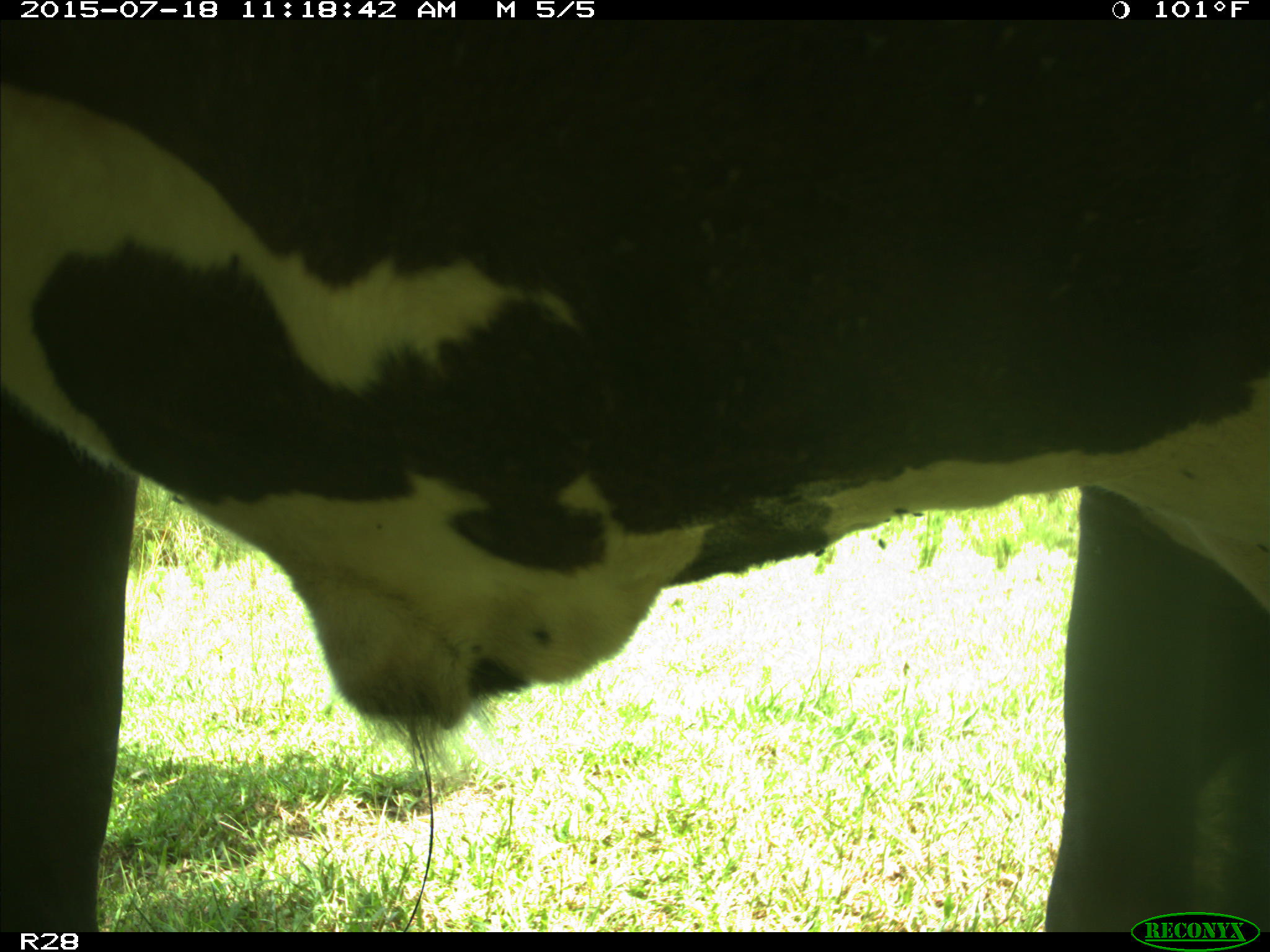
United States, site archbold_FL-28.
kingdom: Animalia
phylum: Chordata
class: Mammalia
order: Artiodactyla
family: Bovidae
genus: Bos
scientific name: Bos taurus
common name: domestic cow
Bos taurus (domestic cow).